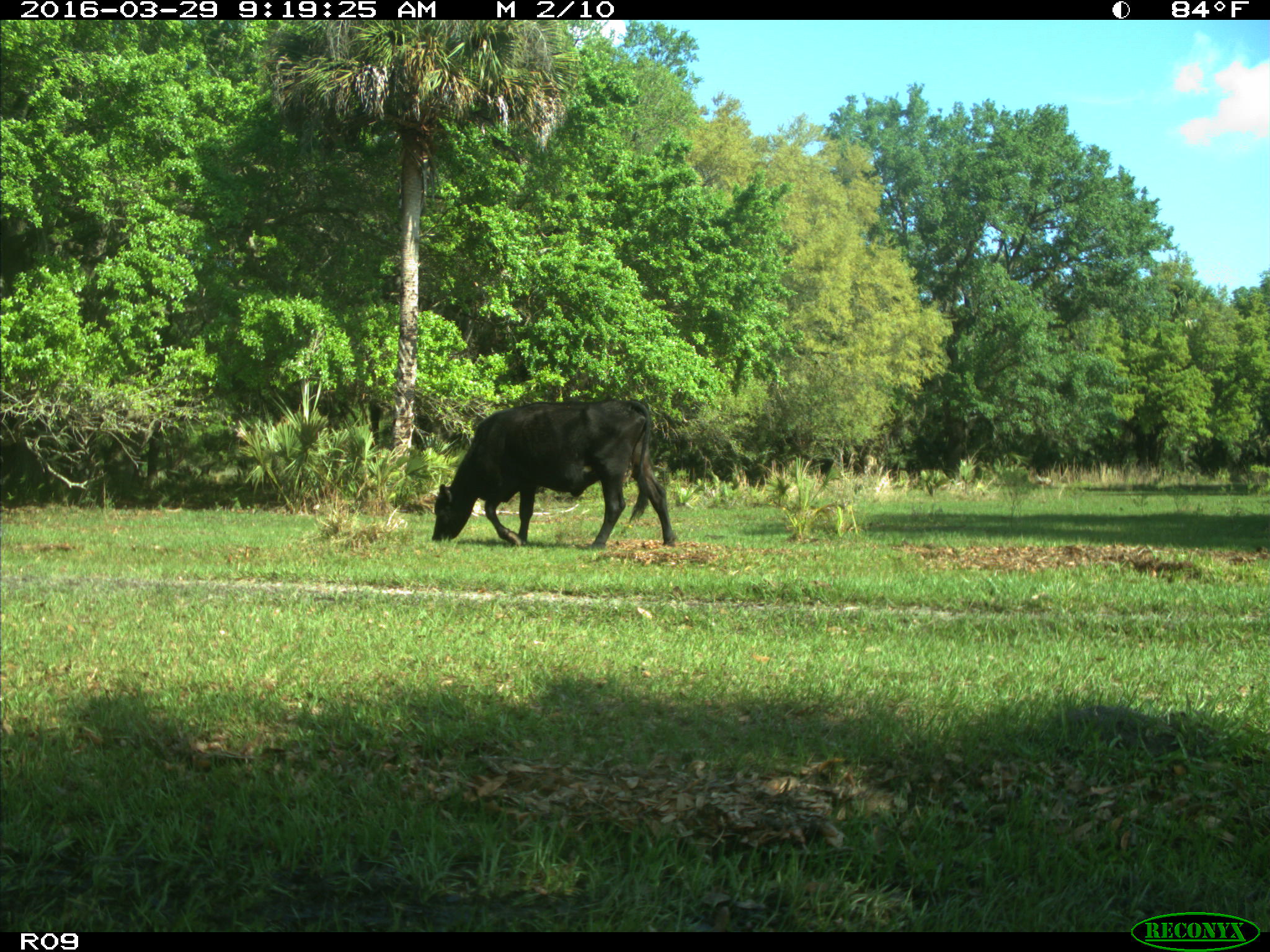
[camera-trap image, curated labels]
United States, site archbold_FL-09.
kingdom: Animalia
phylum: Chordata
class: Mammalia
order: Artiodactyla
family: Bovidae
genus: Bos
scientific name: Bos taurus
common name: domestic cow